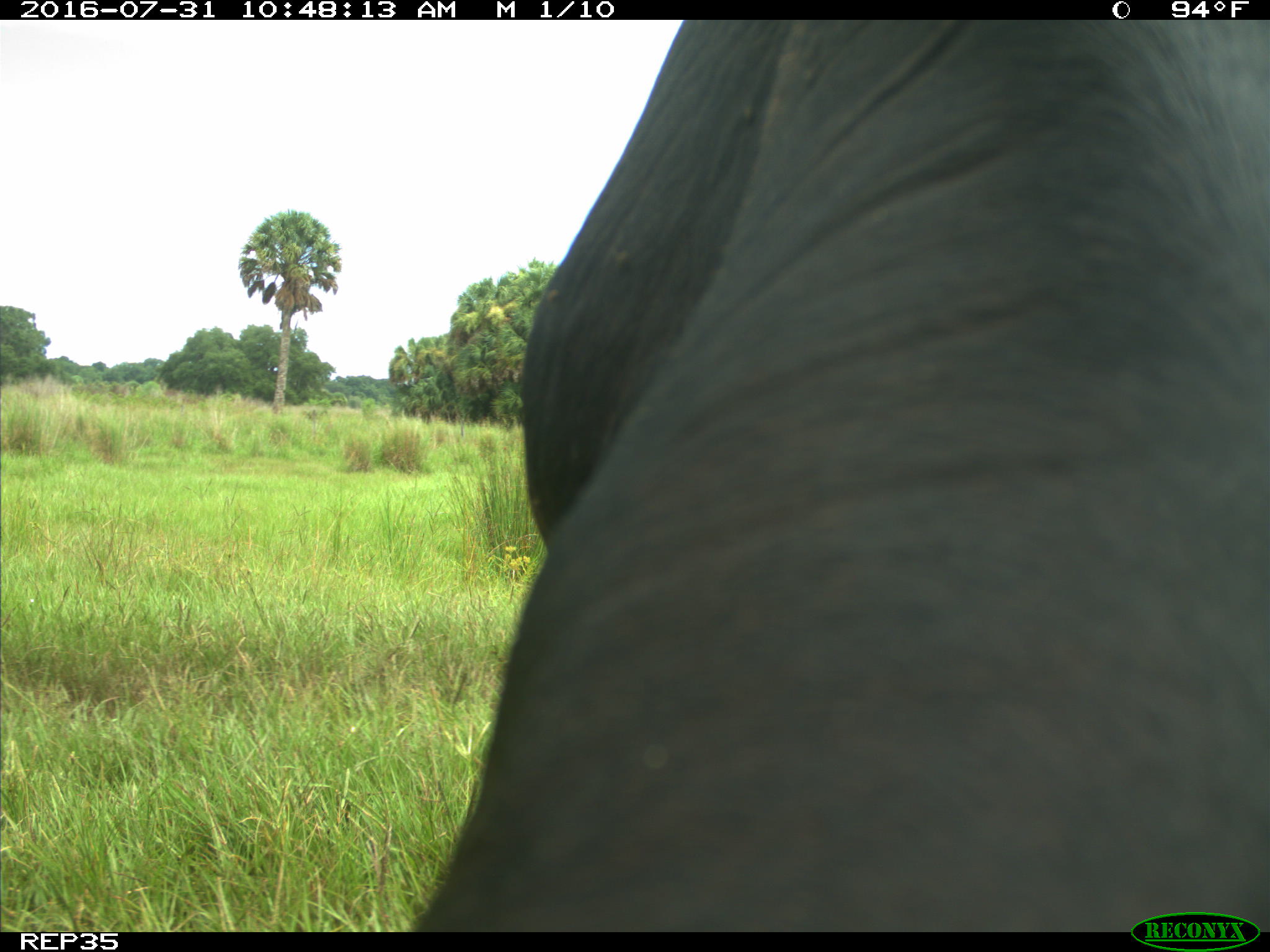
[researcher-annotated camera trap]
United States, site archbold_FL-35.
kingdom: Animalia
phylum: Chordata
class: Mammalia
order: Artiodactyla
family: Bovidae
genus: Bos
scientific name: Bos taurus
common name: domestic cow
Bos taurus (domestic cow).